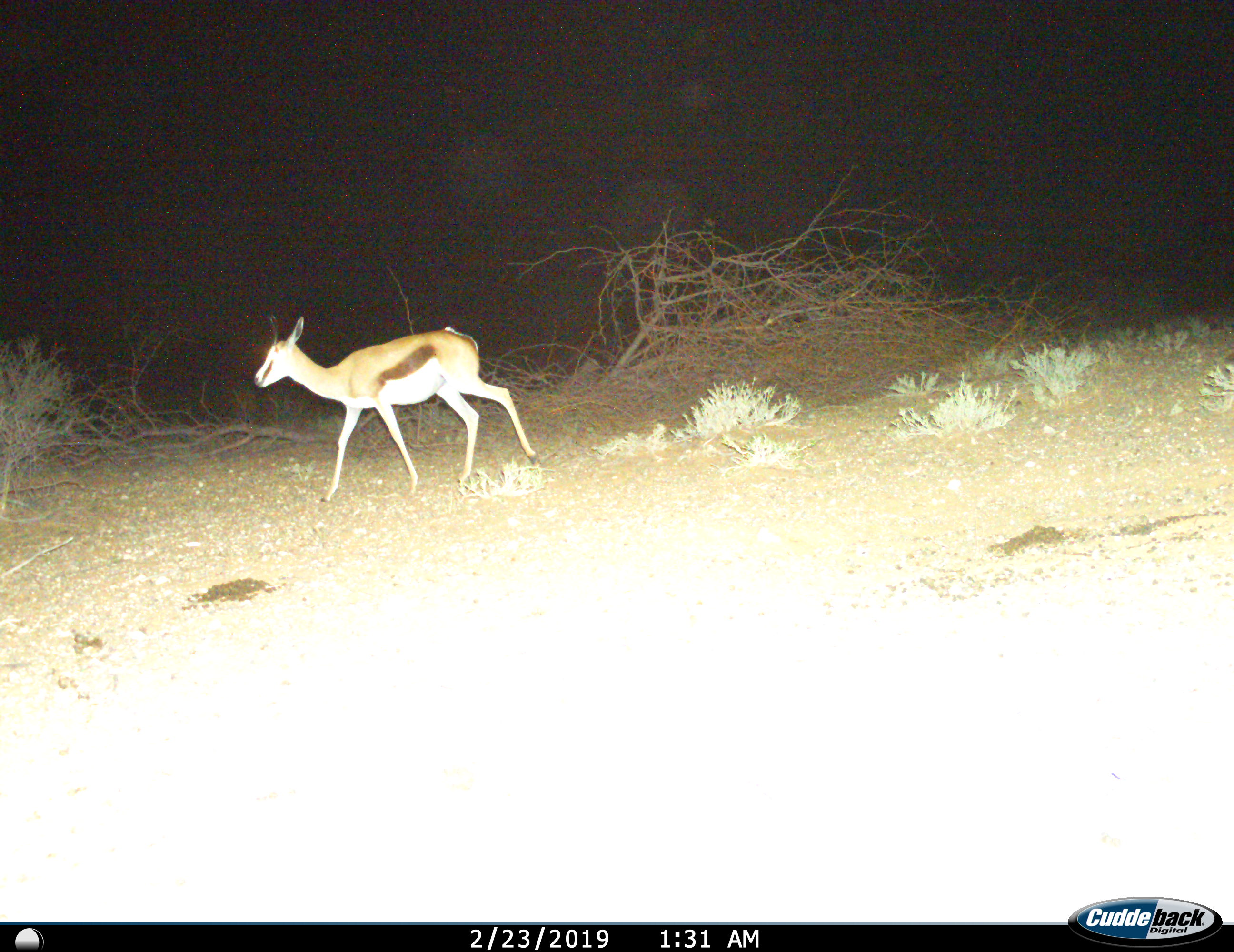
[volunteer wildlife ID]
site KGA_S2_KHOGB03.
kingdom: Animalia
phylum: Chordata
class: Mammalia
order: Artiodactyla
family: Bovidae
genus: Antidorcas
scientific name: Antidorcas marsupialis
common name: springbok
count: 1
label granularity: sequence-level